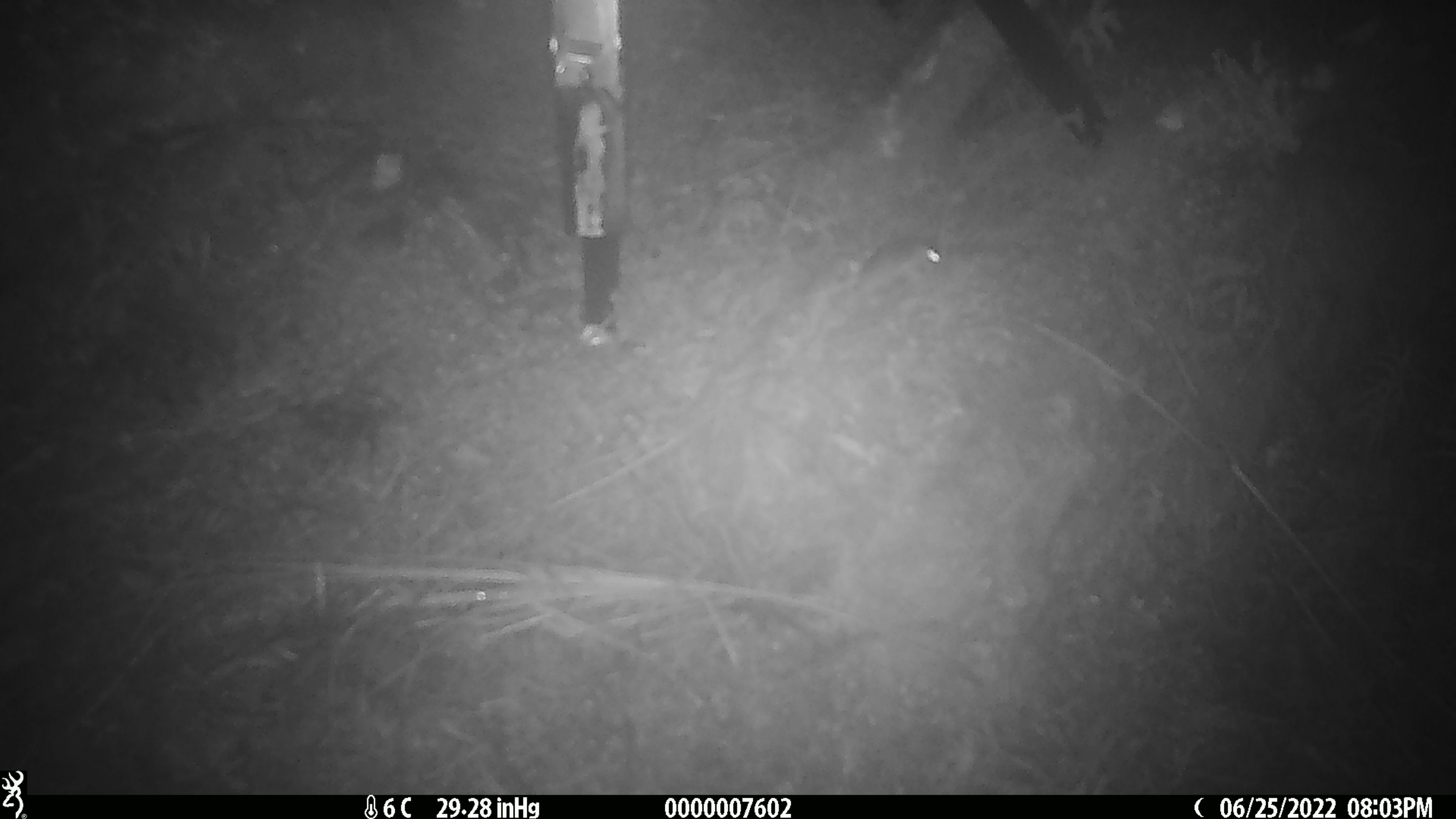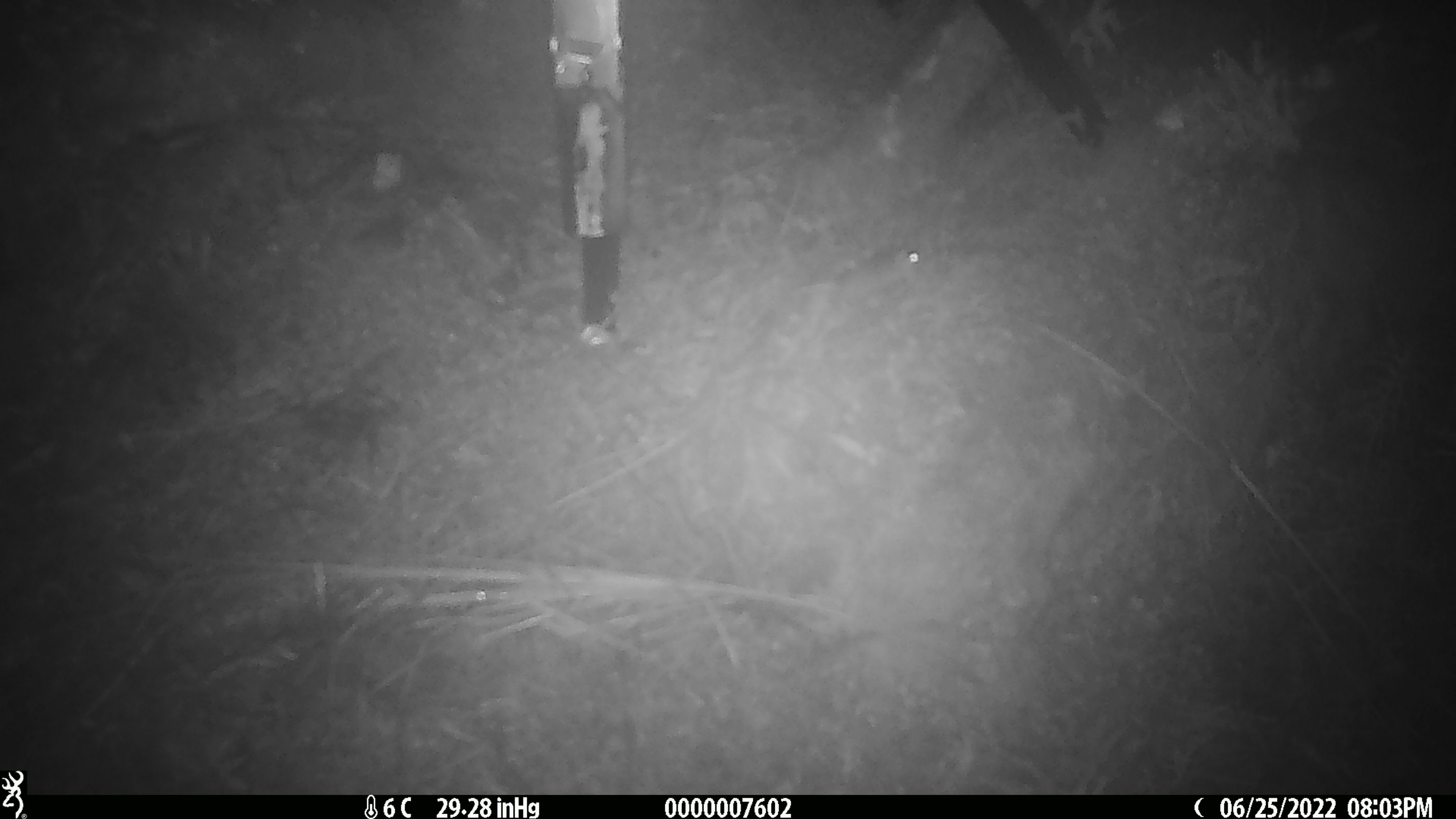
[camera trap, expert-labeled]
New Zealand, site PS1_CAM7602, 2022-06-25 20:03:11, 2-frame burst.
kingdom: Animalia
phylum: Chordata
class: Mammalia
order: Rodentia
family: Muridae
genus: Mus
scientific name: Mus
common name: mouse